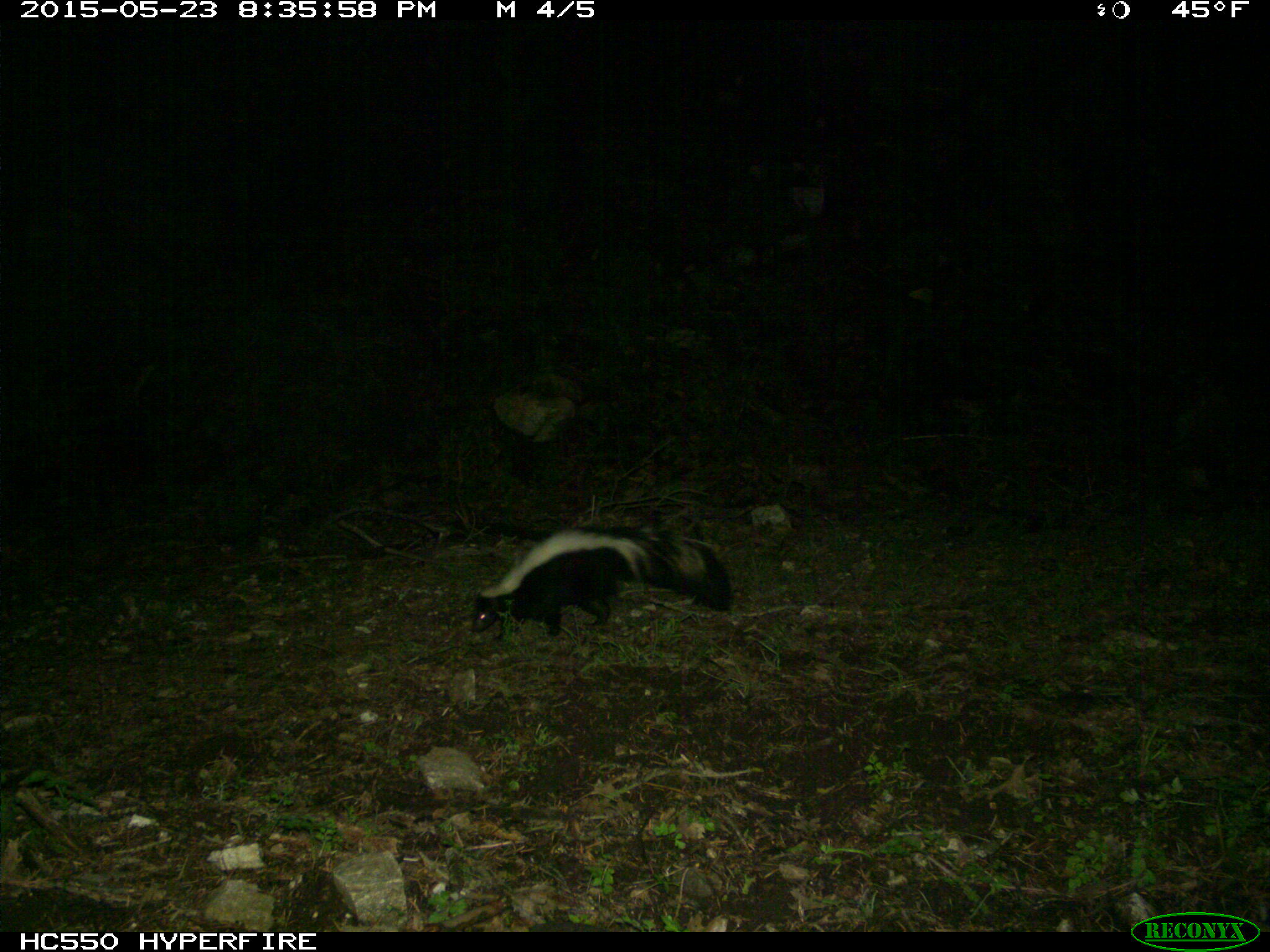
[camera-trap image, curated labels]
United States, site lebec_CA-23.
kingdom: Animalia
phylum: Chordata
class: Mammalia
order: Carnivora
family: Mephitidae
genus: Mephitis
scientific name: Mephitis mephitis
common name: striped skunk